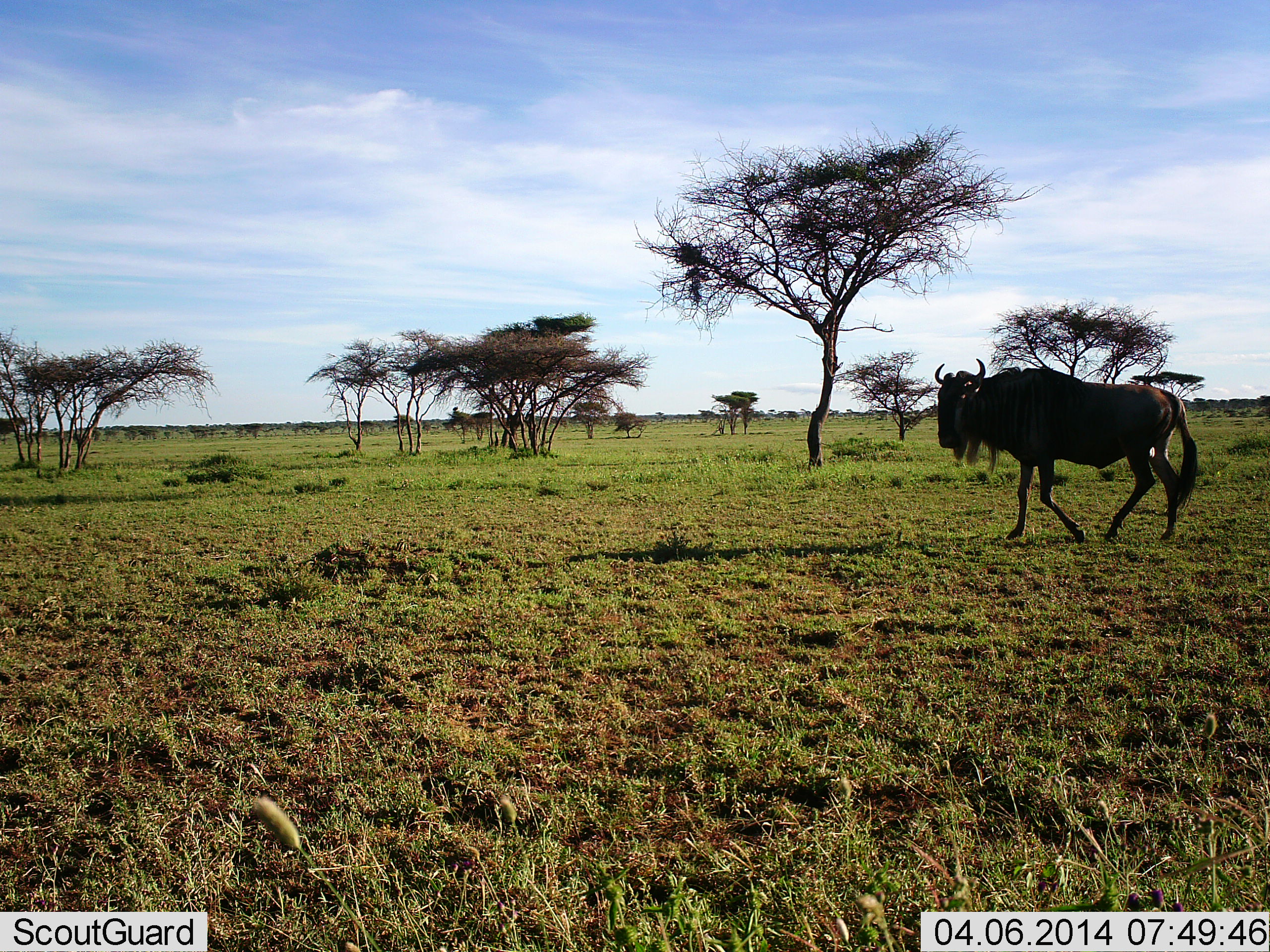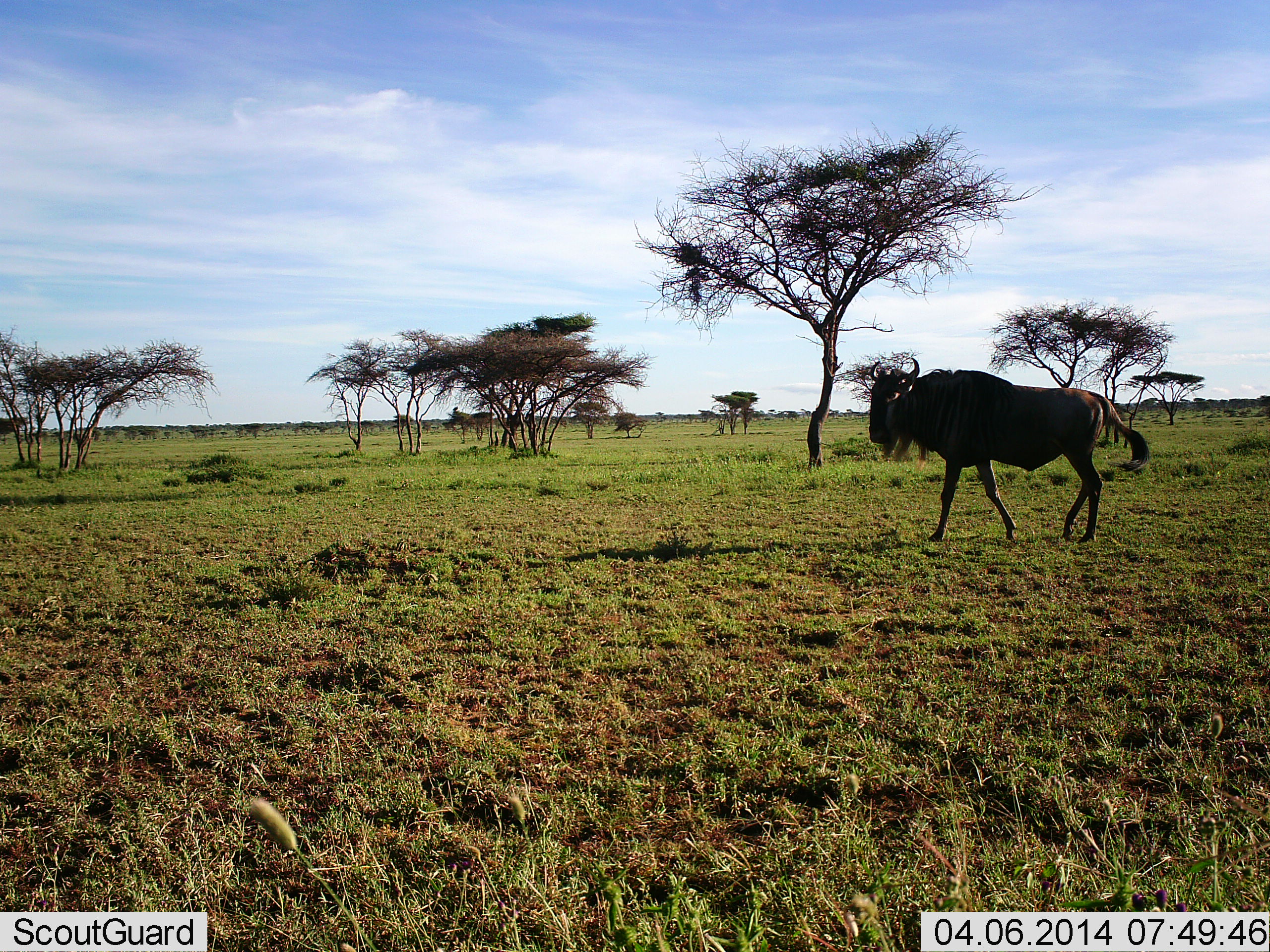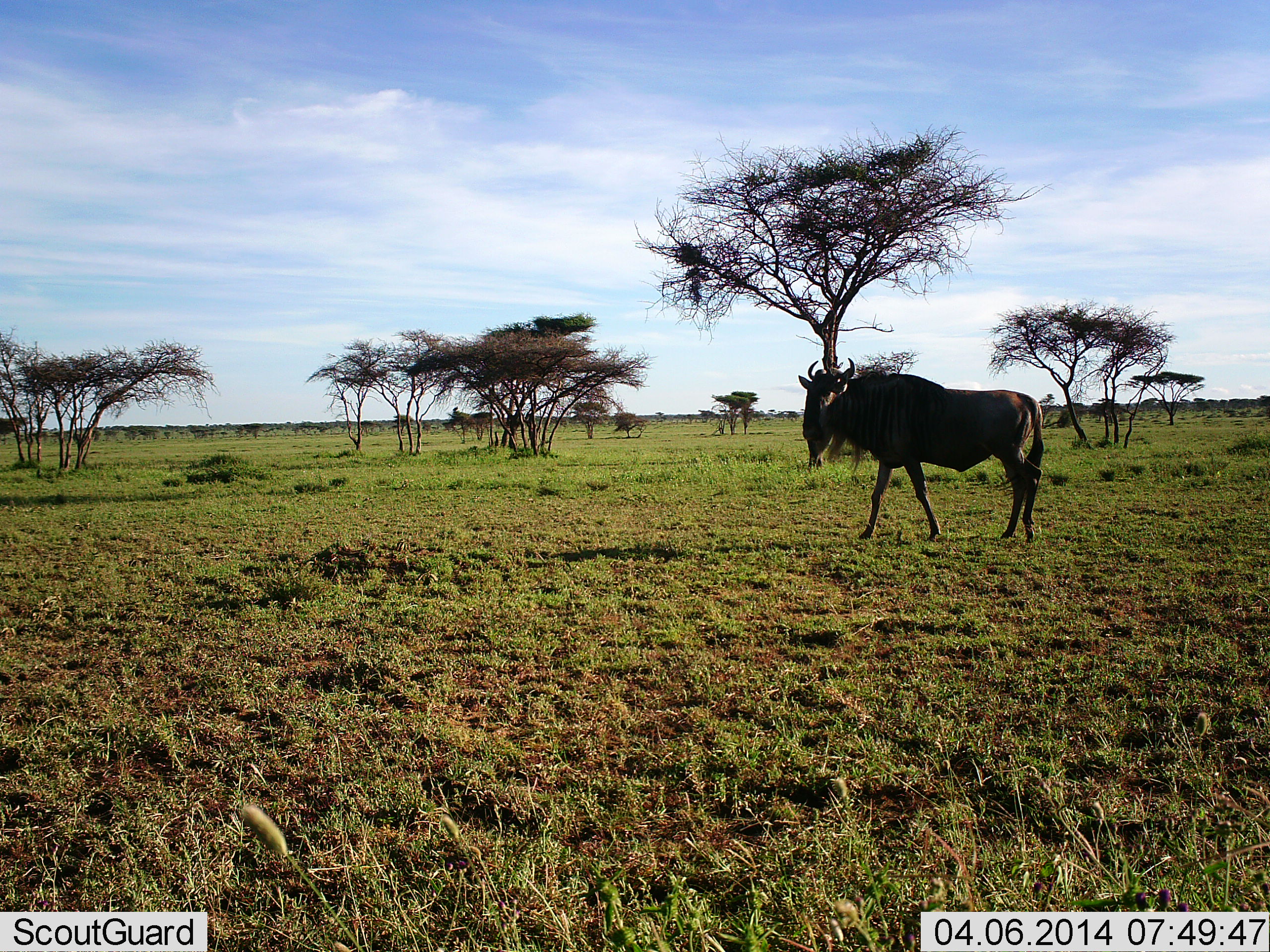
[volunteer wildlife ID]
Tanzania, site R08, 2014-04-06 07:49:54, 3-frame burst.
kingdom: Animalia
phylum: Chordata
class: Mammalia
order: Artiodactyla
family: Bovidae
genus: Connochaetes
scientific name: Connochaetes taurinus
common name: blue wildebeest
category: wildebeest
Wildebeest (blue wildebeest) (Connochaetes taurinus), count 1. Behavior (volunteer vote fractions): standing 0%, resting 0%, moving 100%, interacting 0%. Young present (vote fraction): 0%. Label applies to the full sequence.